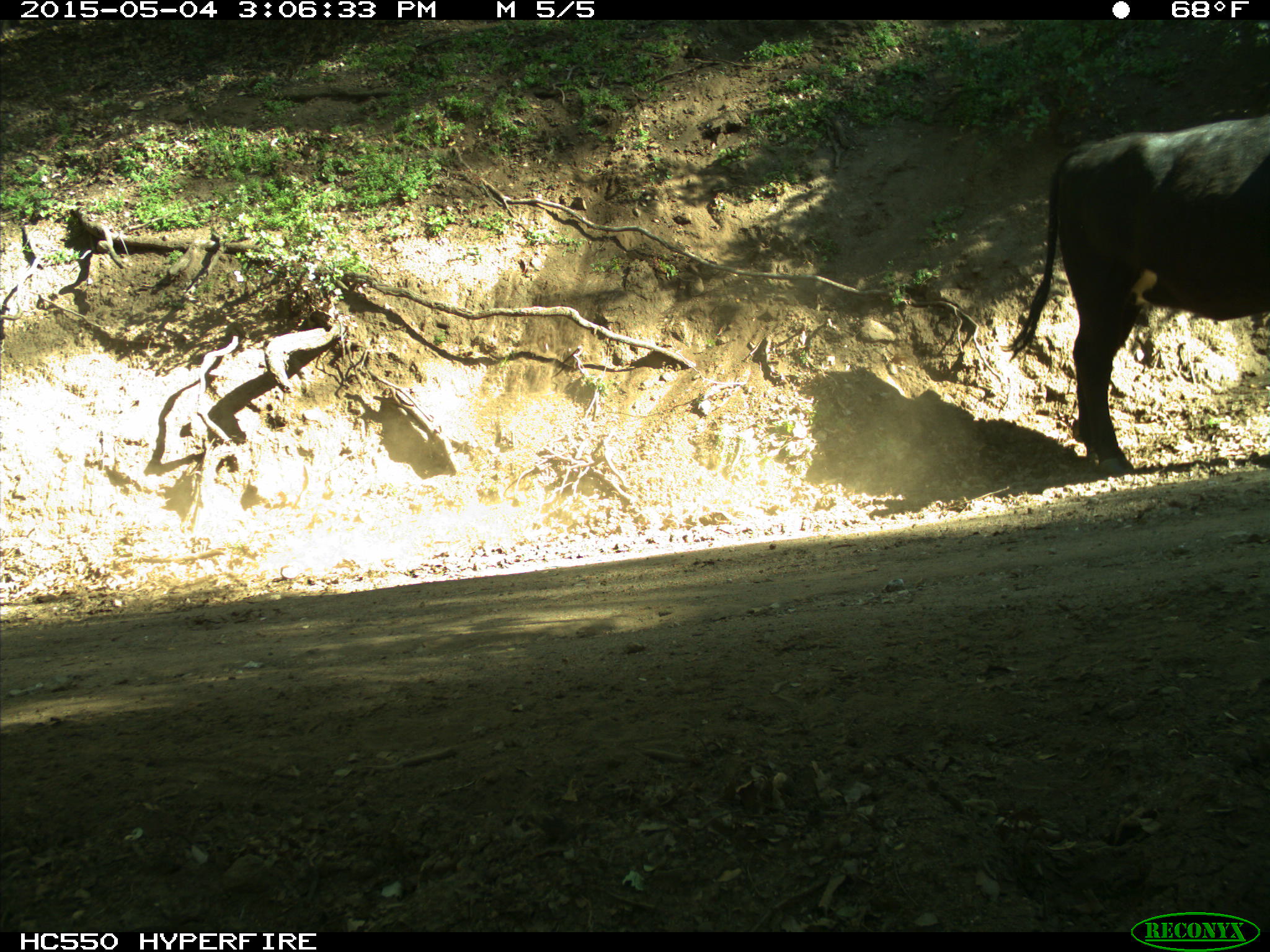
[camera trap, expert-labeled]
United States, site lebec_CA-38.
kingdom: Animalia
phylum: Chordata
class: Mammalia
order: Artiodactyla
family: Bovidae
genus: Bos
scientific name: Bos taurus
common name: domestic cow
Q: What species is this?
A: Bos taurus (domestic cow).